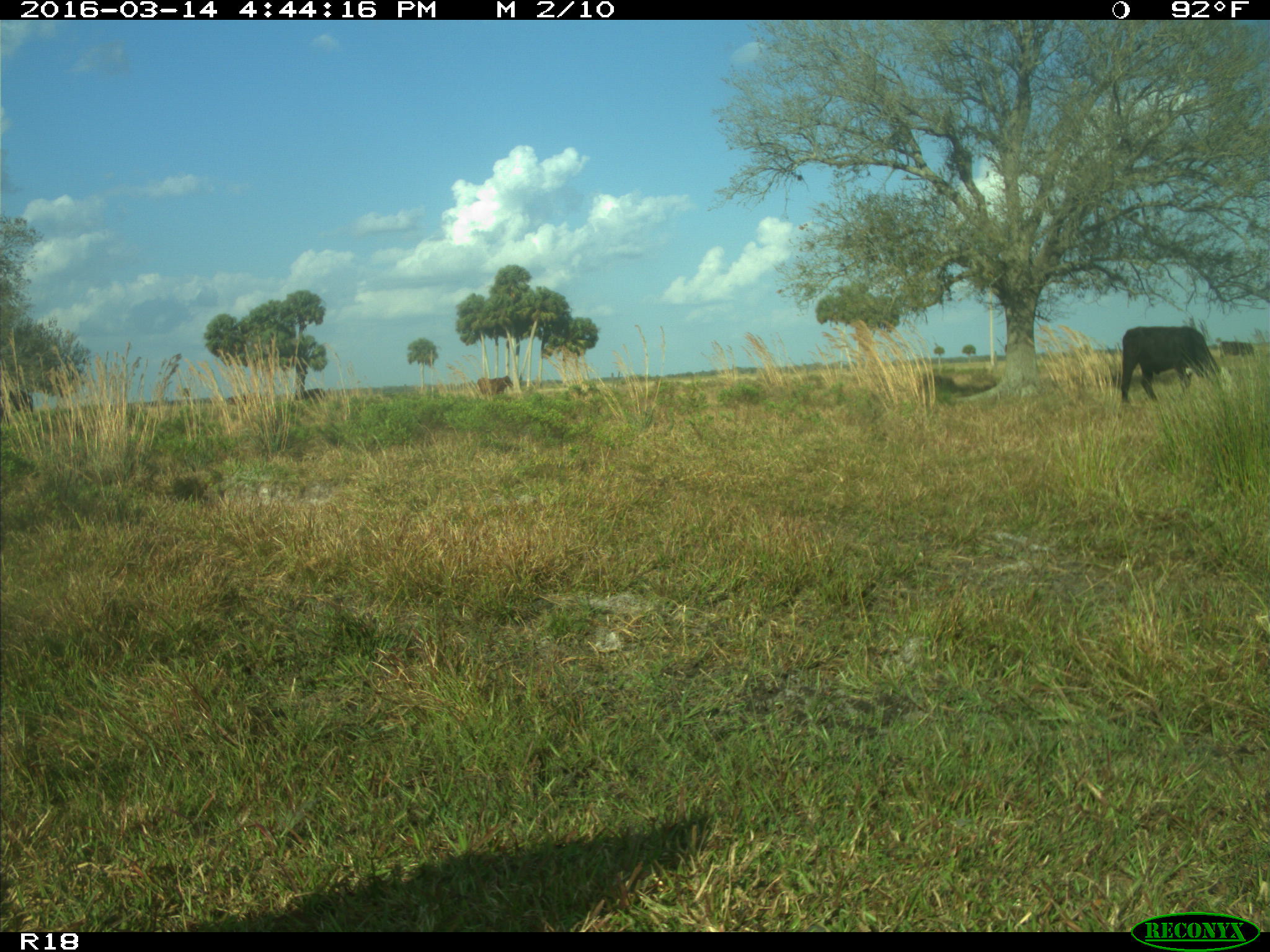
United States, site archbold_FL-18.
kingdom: Animalia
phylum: Chordata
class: Mammalia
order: Artiodactyla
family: Bovidae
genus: Bos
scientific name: Bos taurus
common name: domestic cow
Bos taurus (domestic cow).